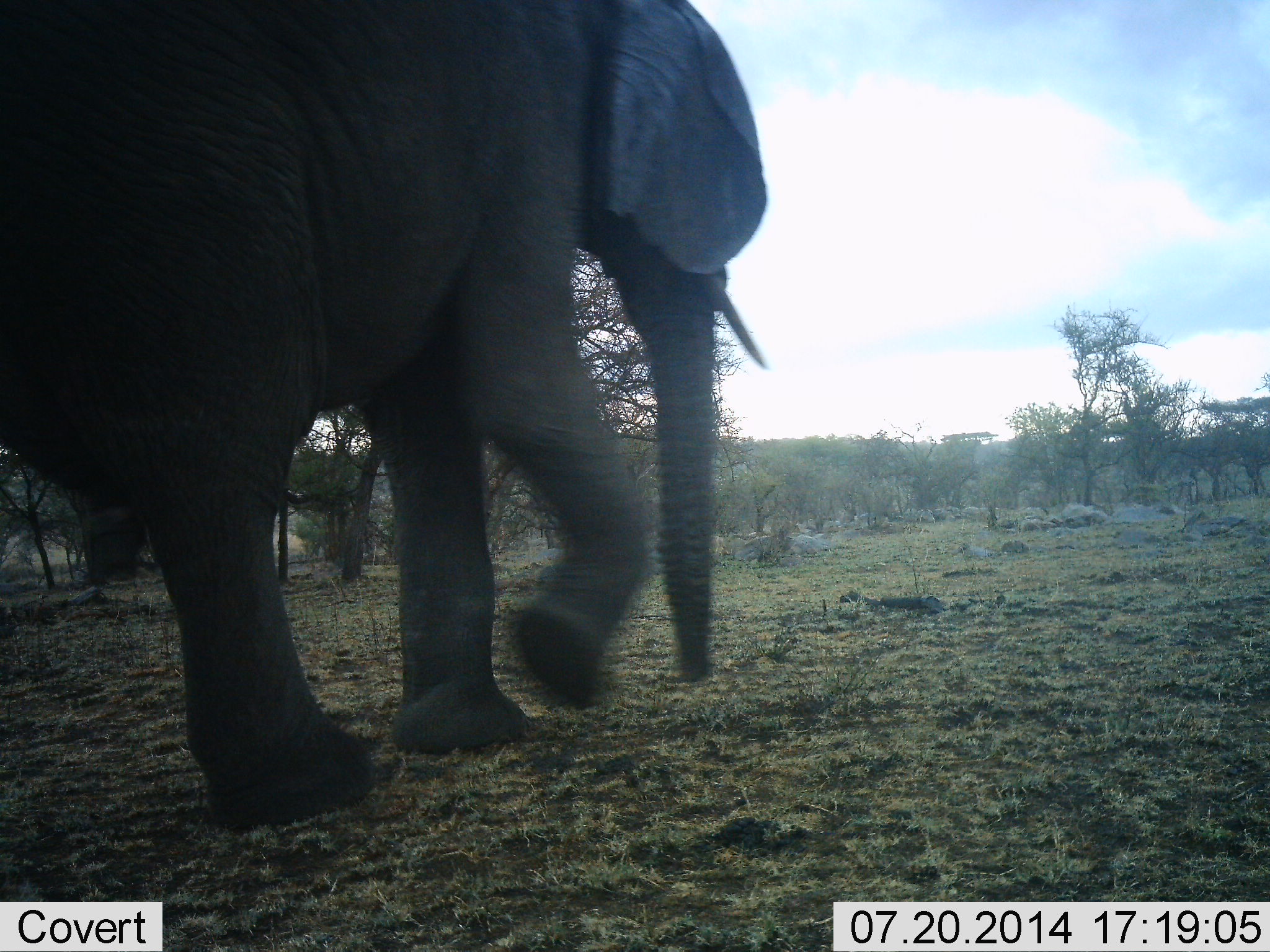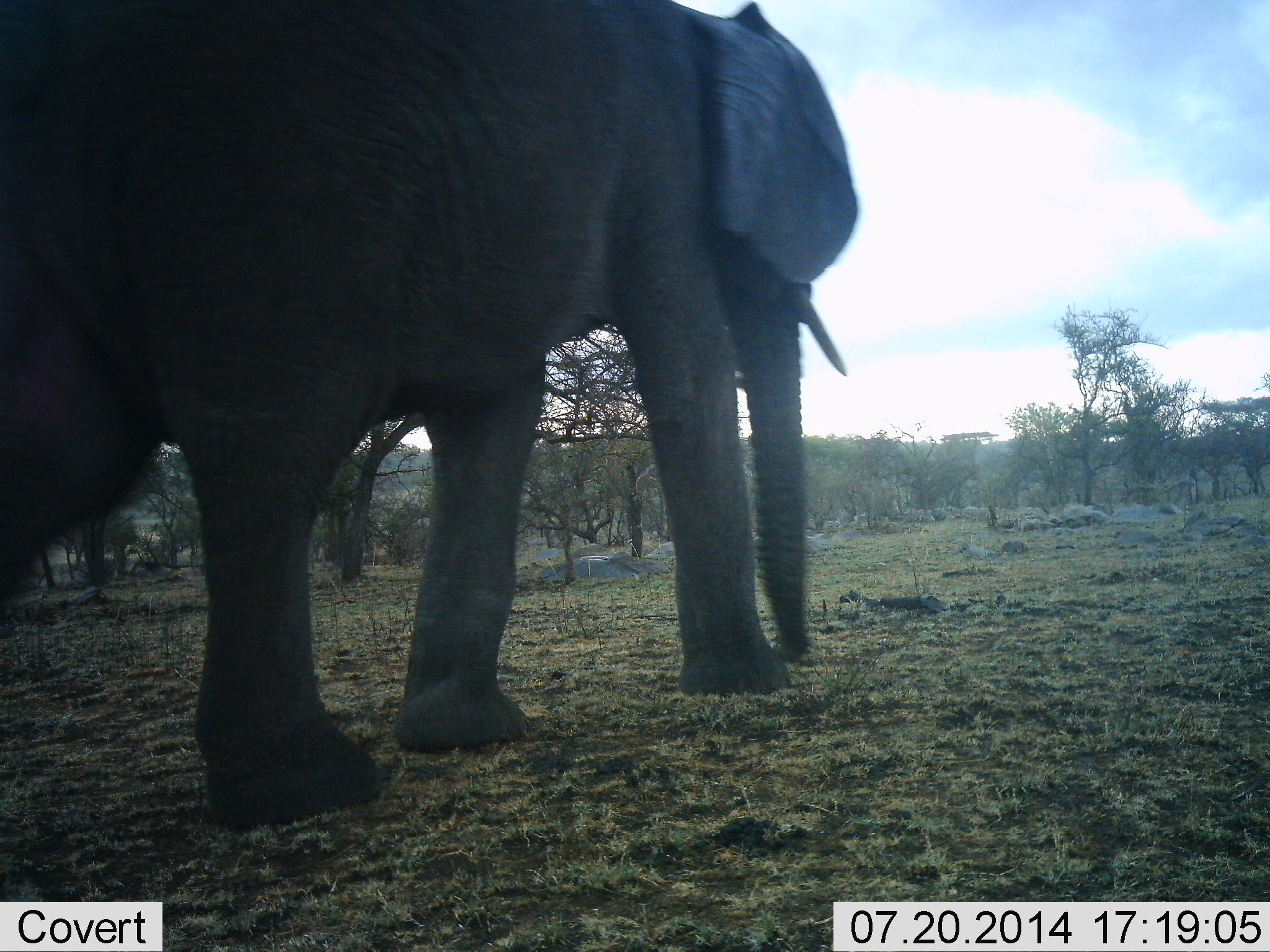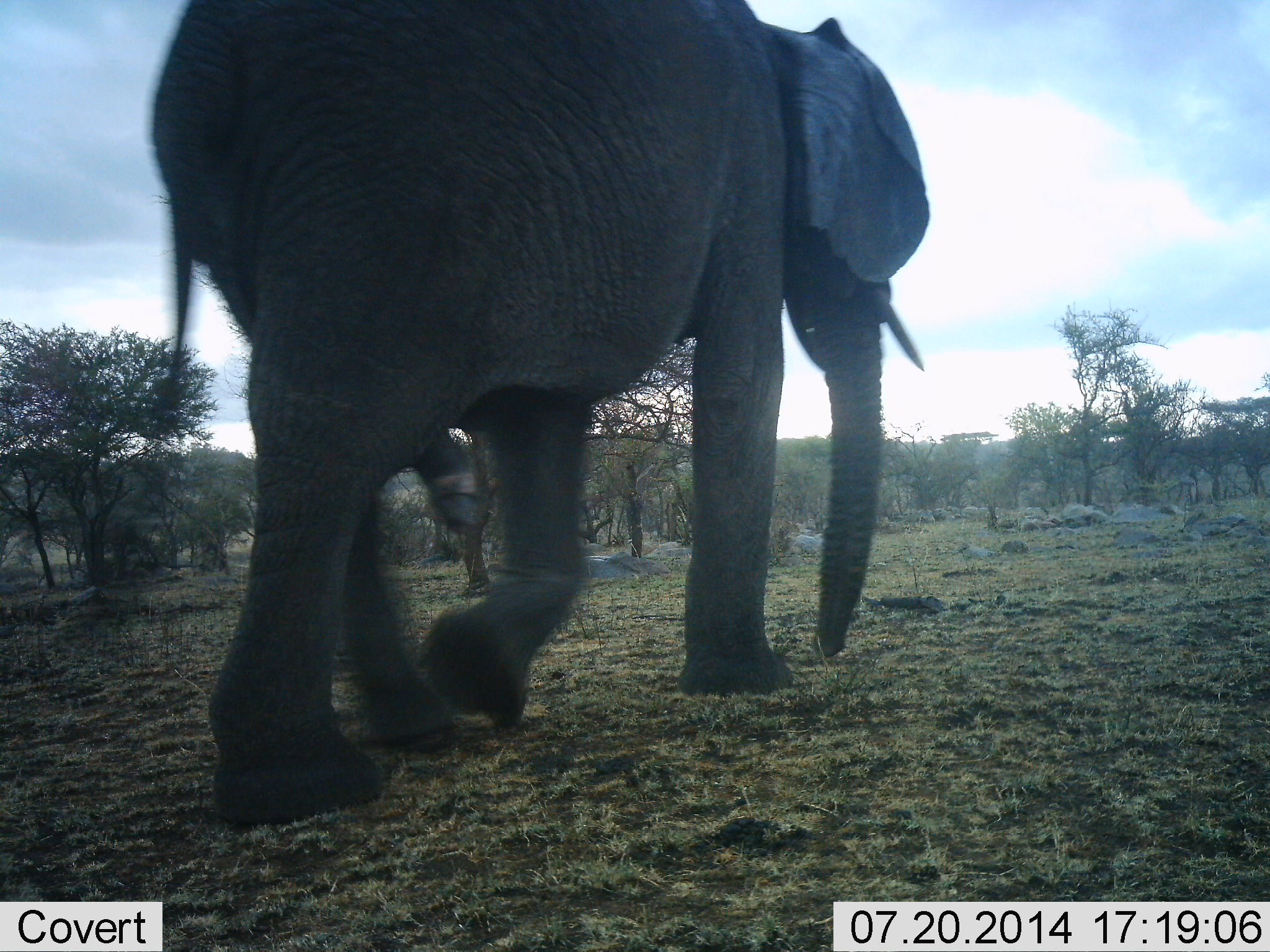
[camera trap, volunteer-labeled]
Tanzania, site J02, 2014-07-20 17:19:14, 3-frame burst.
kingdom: Animalia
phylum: Chordata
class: Mammalia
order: Proboscidea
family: Elephantidae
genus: Loxodonta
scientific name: Loxodonta africana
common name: african bush elephant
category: elephant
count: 1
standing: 0%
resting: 0%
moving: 100%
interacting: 0%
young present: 0%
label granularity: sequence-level